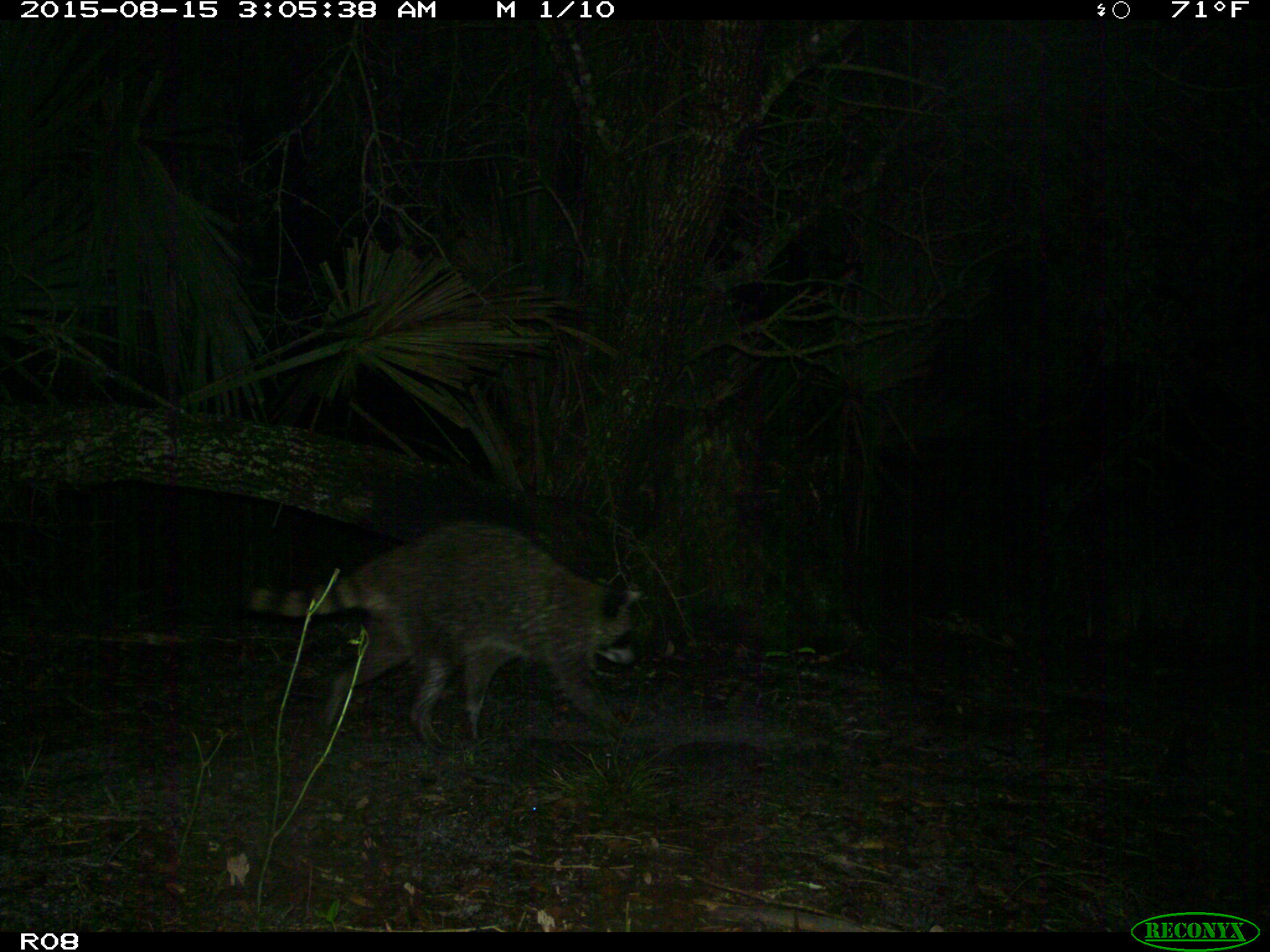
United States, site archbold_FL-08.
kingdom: Animalia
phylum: Chordata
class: Mammalia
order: Carnivora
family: Procyonidae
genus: Procyon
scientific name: Procyon lotor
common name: common raccoon